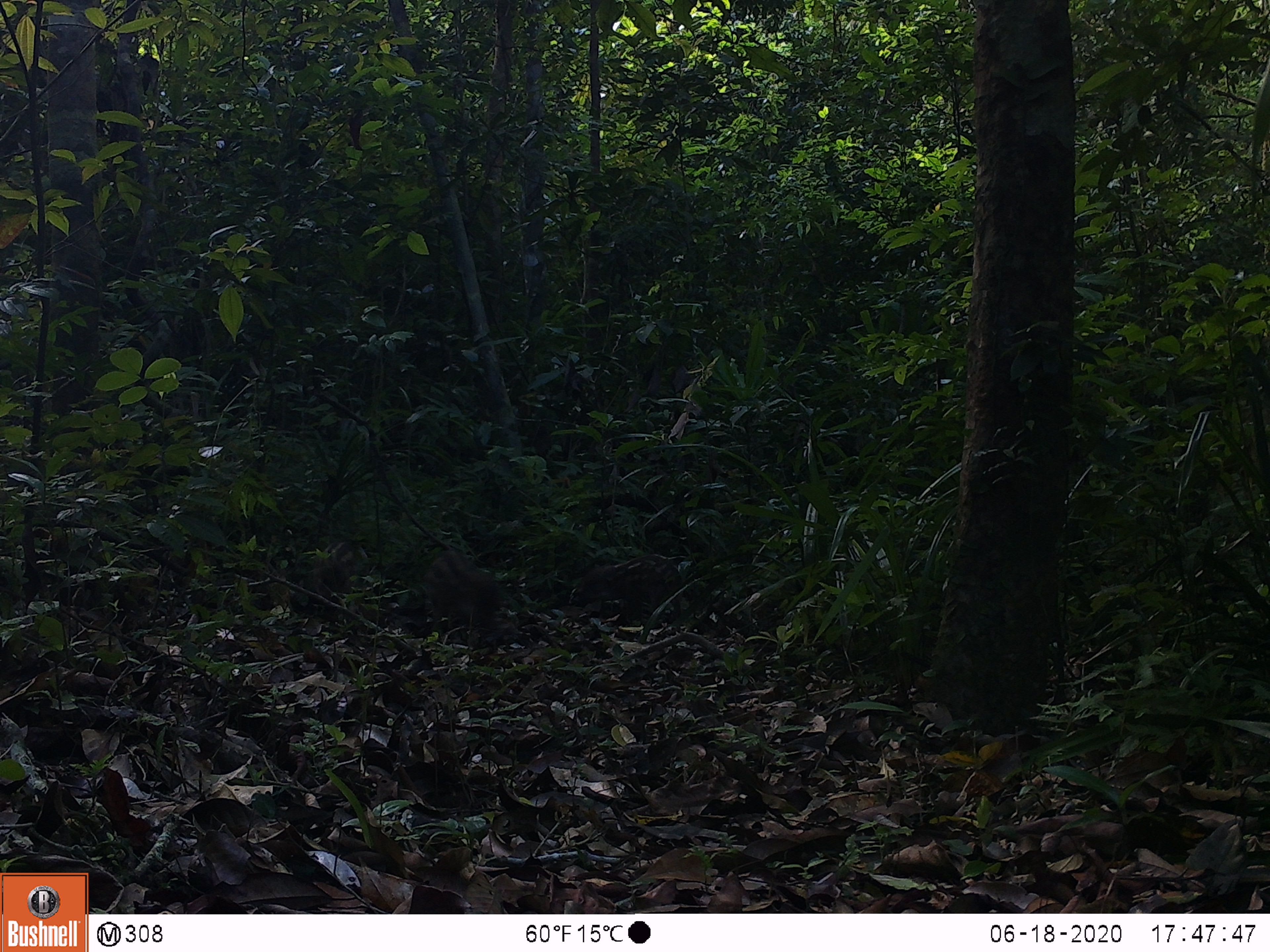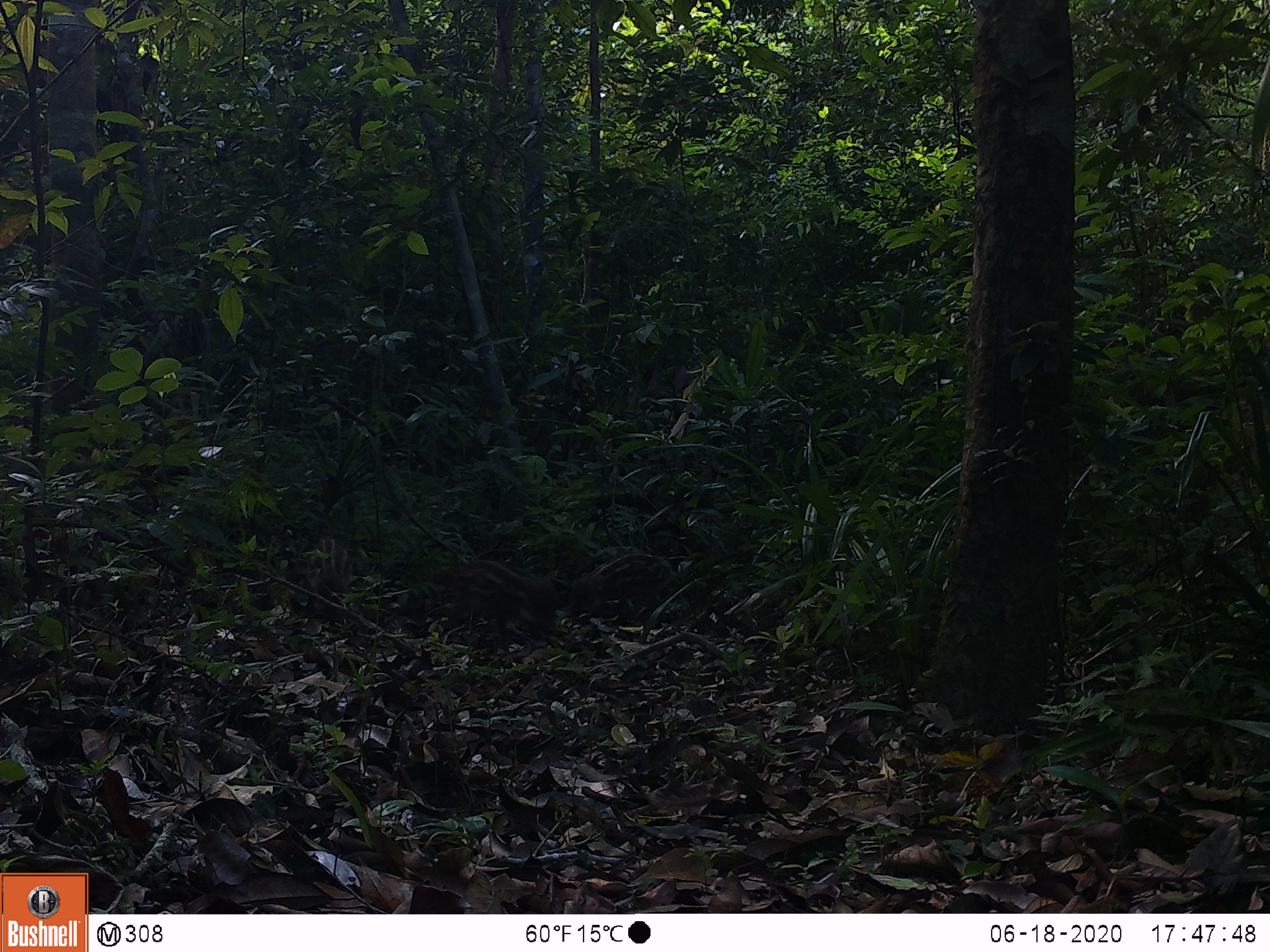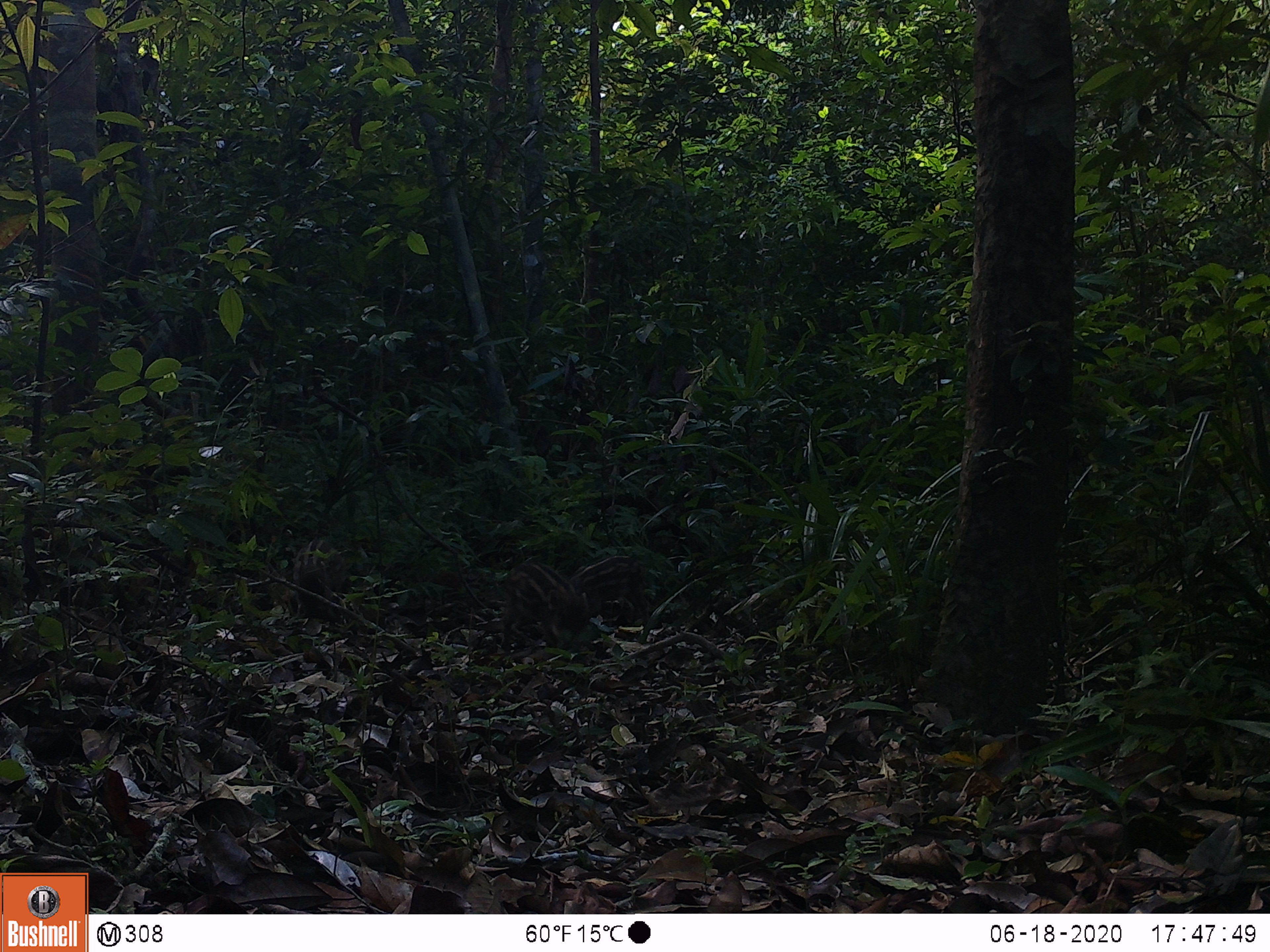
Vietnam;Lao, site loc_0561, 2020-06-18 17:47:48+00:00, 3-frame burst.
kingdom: Animalia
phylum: Chordata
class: Mammalia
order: Artiodactyla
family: Suidae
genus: Sus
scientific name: Sus scrofa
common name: eurasian wild pig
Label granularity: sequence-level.